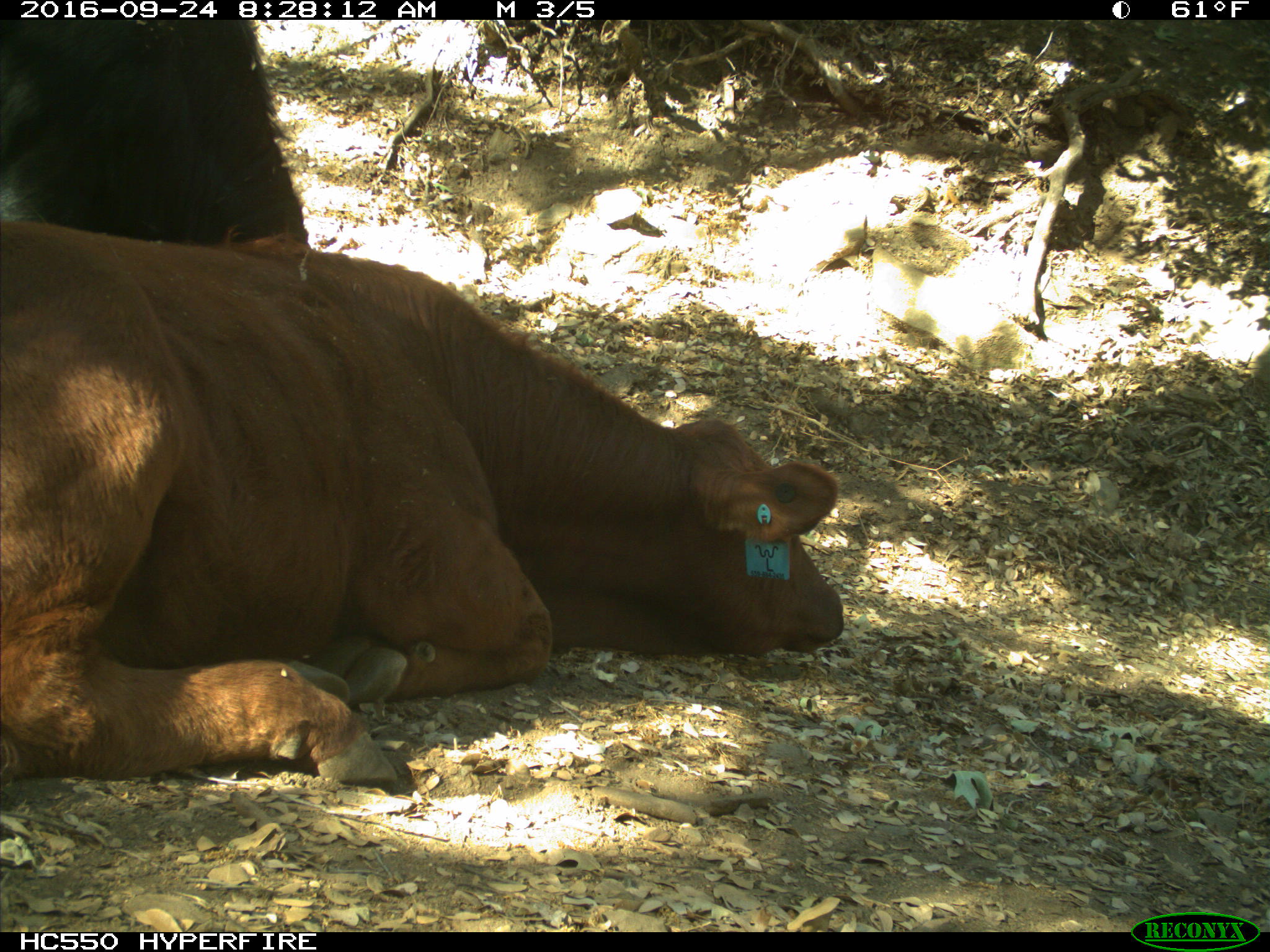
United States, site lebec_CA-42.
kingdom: Animalia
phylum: Chordata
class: Mammalia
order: Artiodactyla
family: Bovidae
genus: Bos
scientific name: Bos taurus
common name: domestic cow